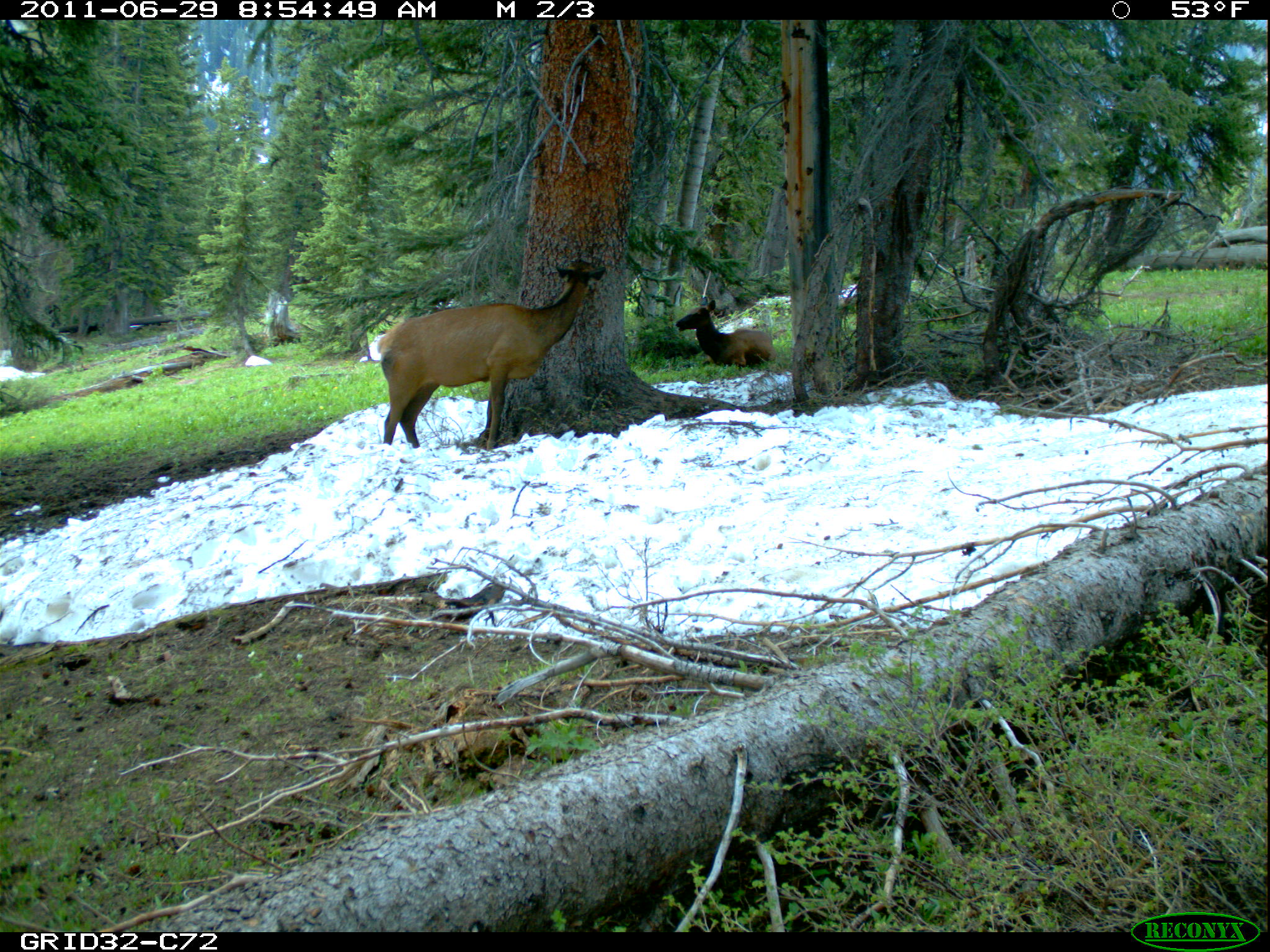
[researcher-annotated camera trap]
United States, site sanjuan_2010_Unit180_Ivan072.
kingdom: Animalia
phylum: Chordata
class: Mammalia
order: Artiodactyla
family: Cervidae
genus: Cervus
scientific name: Cervus elaphus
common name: red deer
Cervus elaphus (red deer).